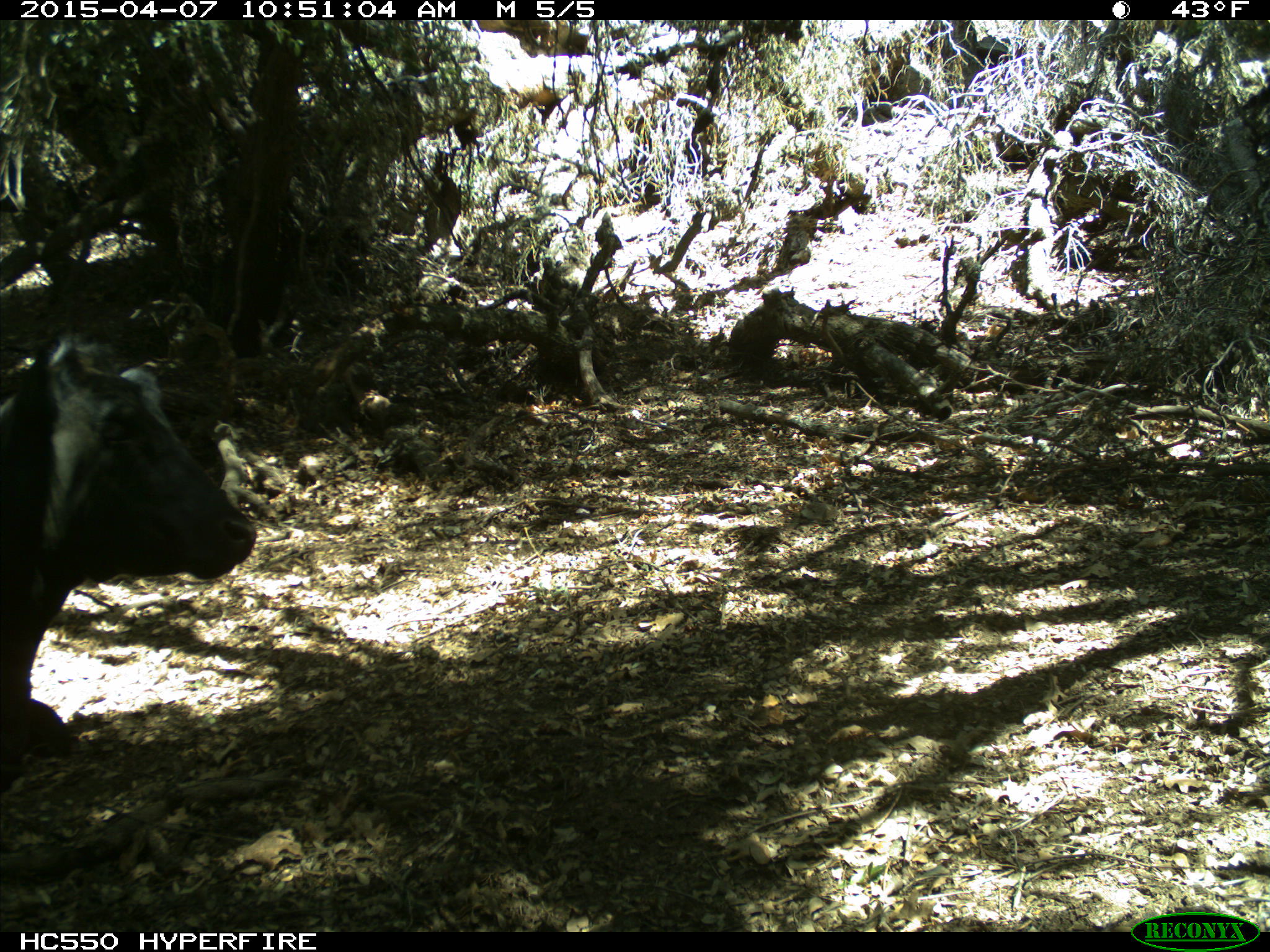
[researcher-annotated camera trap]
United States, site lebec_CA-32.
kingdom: Animalia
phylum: Chordata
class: Mammalia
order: Artiodactyla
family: Bovidae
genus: Bos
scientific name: Bos taurus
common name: domestic cow